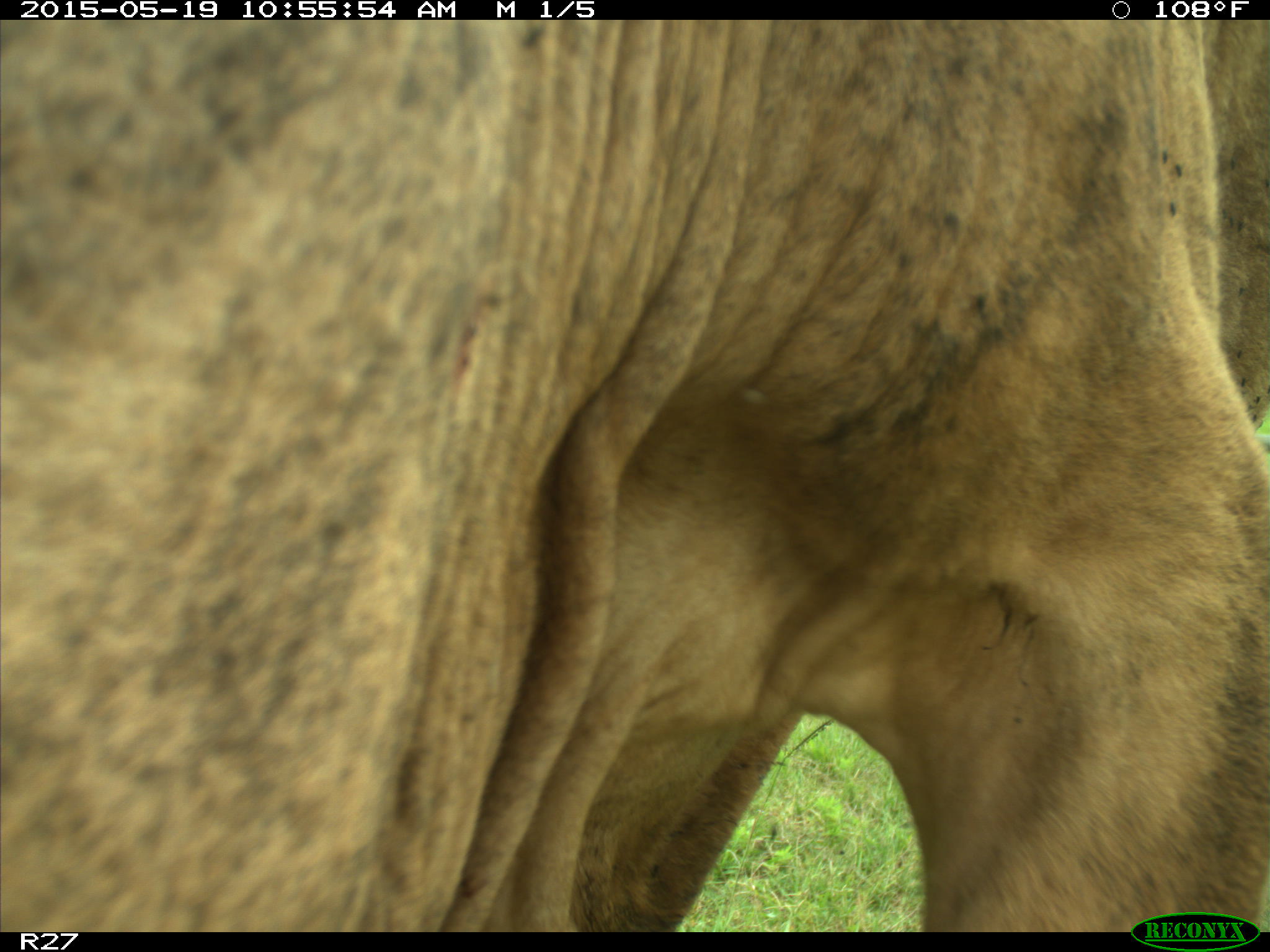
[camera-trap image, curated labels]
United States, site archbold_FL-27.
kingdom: Animalia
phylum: Chordata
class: Mammalia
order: Artiodactyla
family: Bovidae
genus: Bos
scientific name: Bos taurus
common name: domestic cow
Bos taurus (domestic cow).